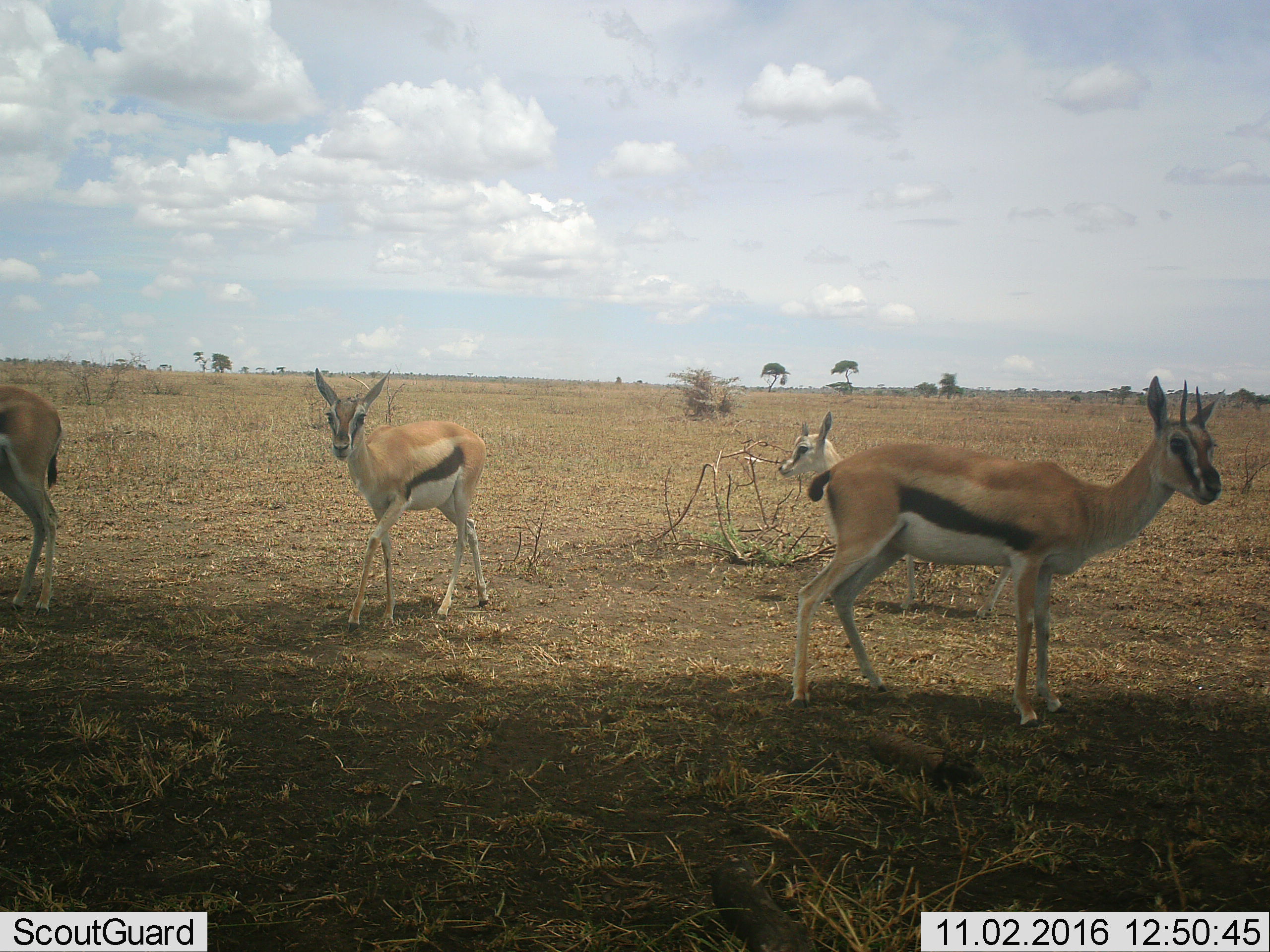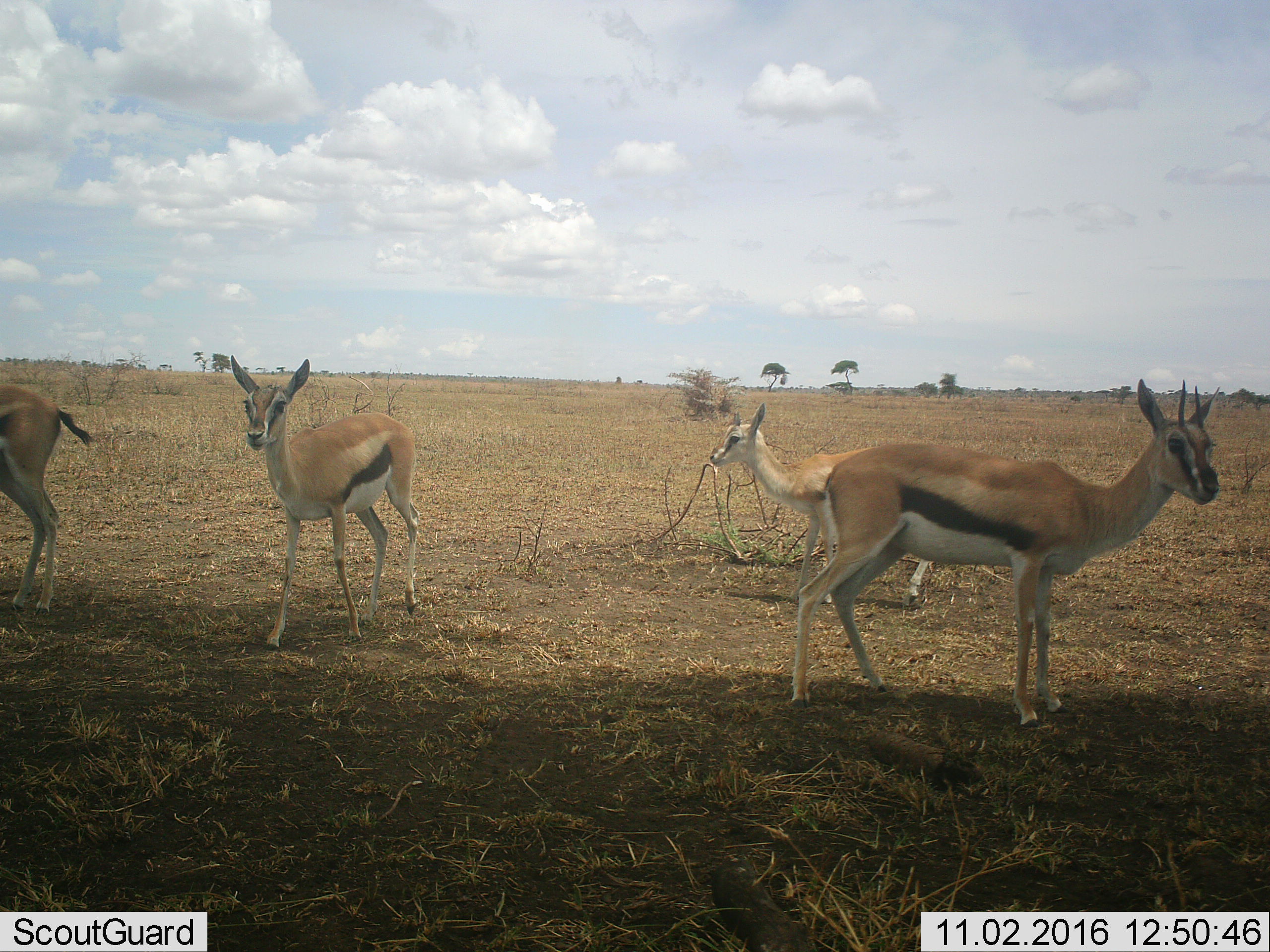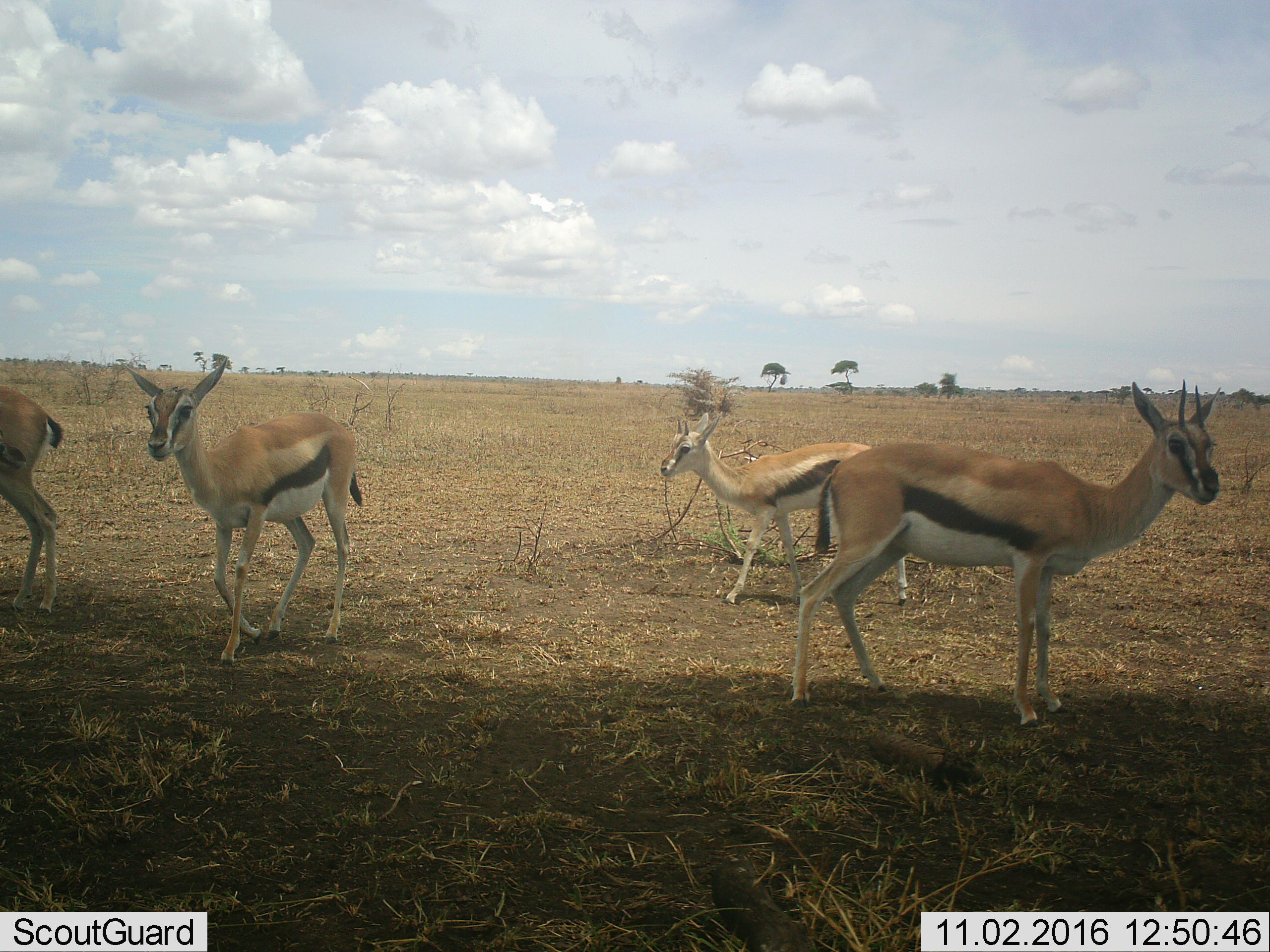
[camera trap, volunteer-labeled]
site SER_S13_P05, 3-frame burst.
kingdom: Animalia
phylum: Chordata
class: Mammalia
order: Artiodactyla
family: Bovidae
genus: Eudorcas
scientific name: Eudorcas thomsonii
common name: thomson's gazelle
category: gazellethomsons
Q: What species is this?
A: Gazellethomsons (thomson's gazelle) (Eudorcas thomsonii).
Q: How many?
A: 4.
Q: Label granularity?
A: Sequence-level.